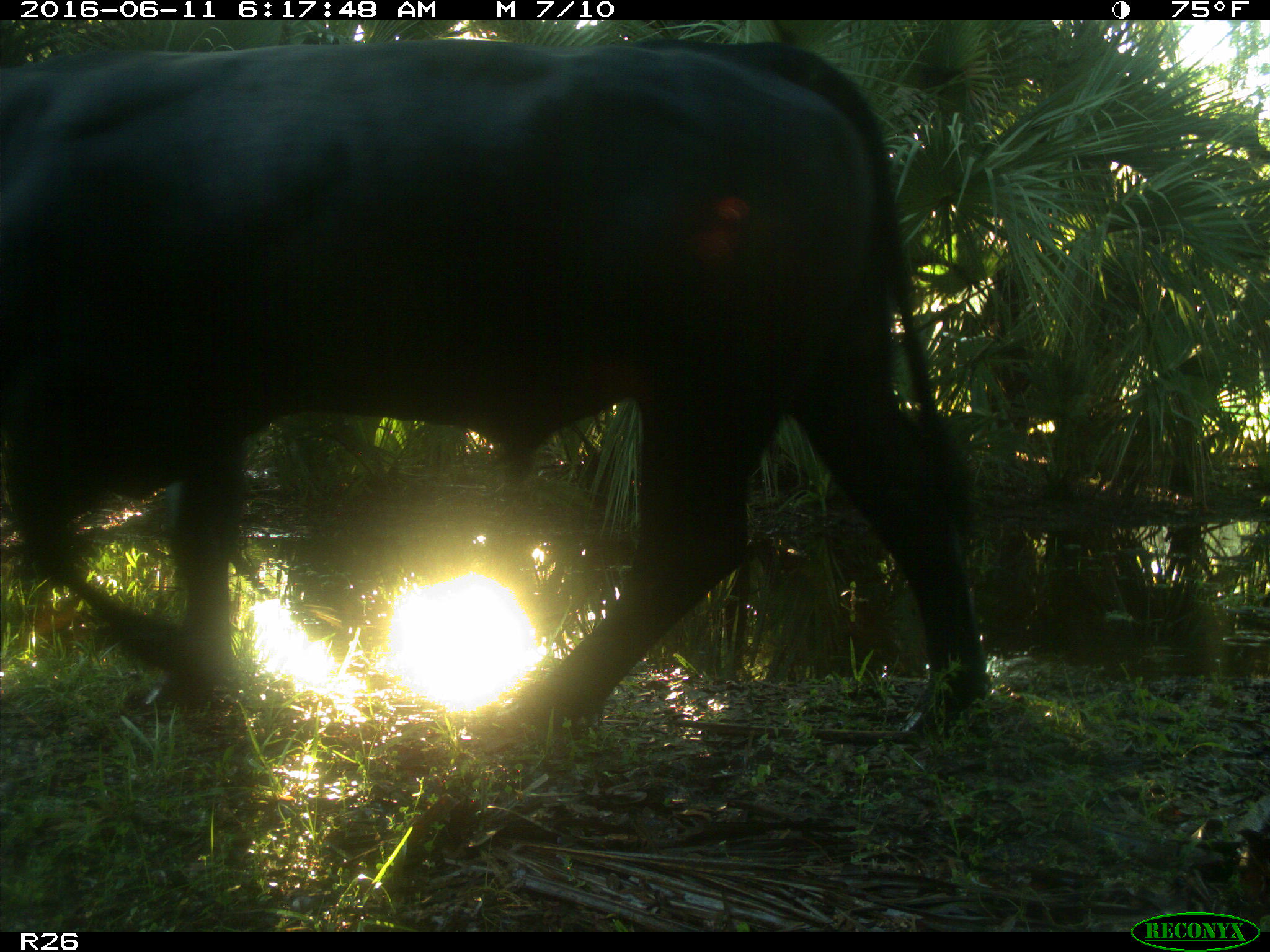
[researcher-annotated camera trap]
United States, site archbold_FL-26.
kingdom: Animalia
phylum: Chordata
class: Mammalia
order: Artiodactyla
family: Bovidae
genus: Bos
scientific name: Bos taurus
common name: domestic cow